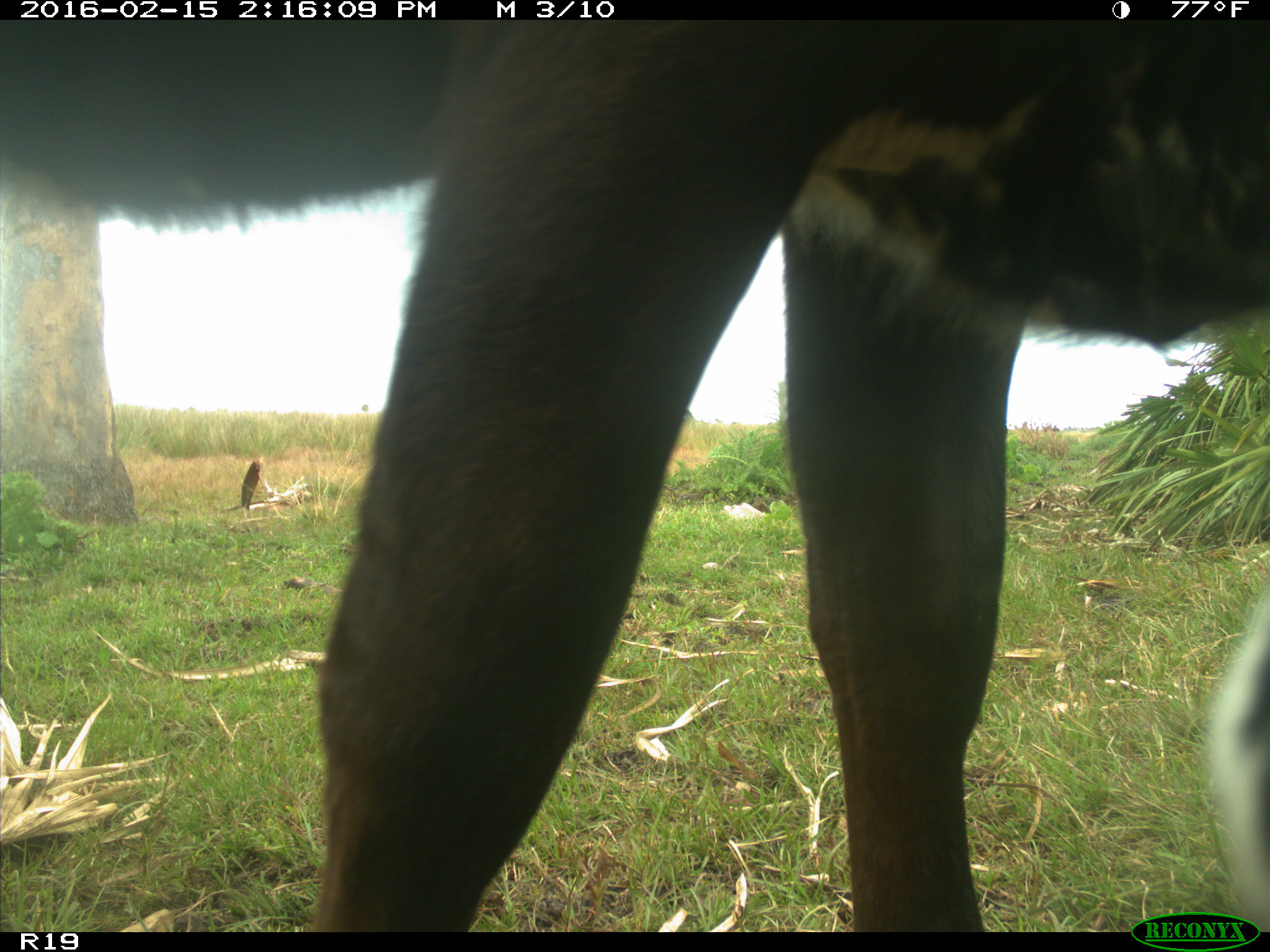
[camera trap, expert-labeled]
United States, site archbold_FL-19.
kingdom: Animalia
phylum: Chordata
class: Mammalia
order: Artiodactyla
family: Bovidae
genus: Bos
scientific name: Bos taurus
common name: domestic cow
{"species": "Bos taurus (domestic cow)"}